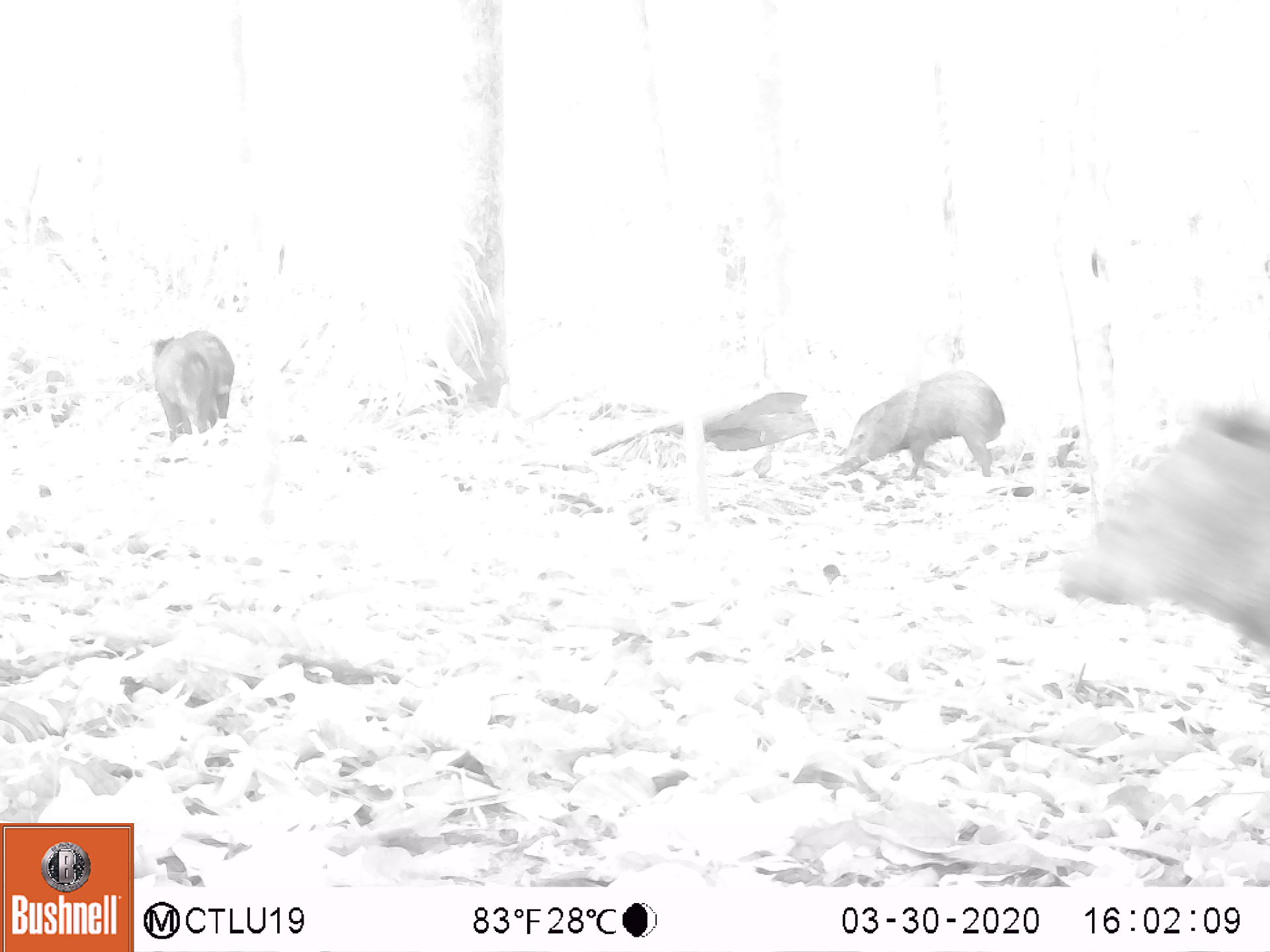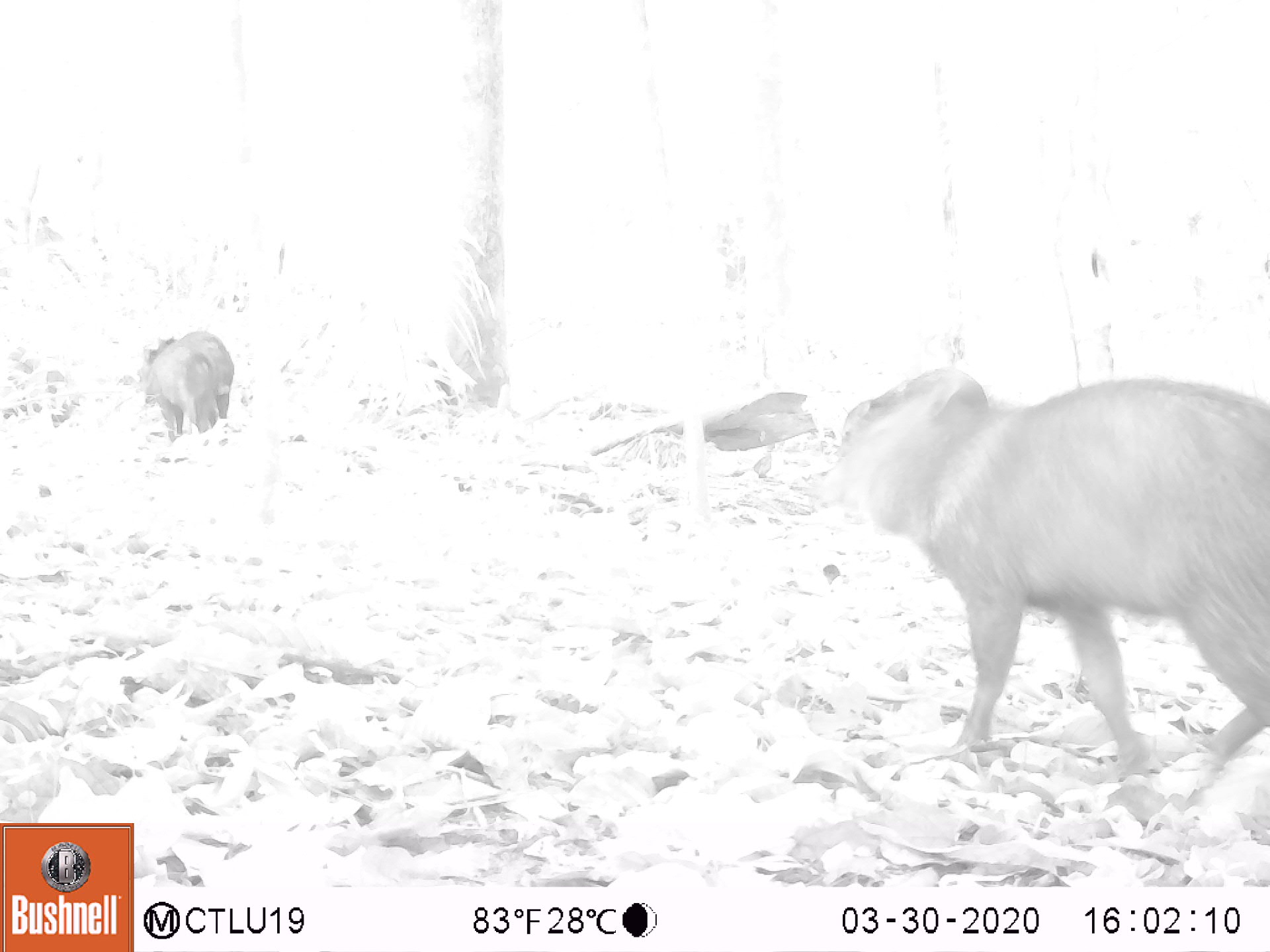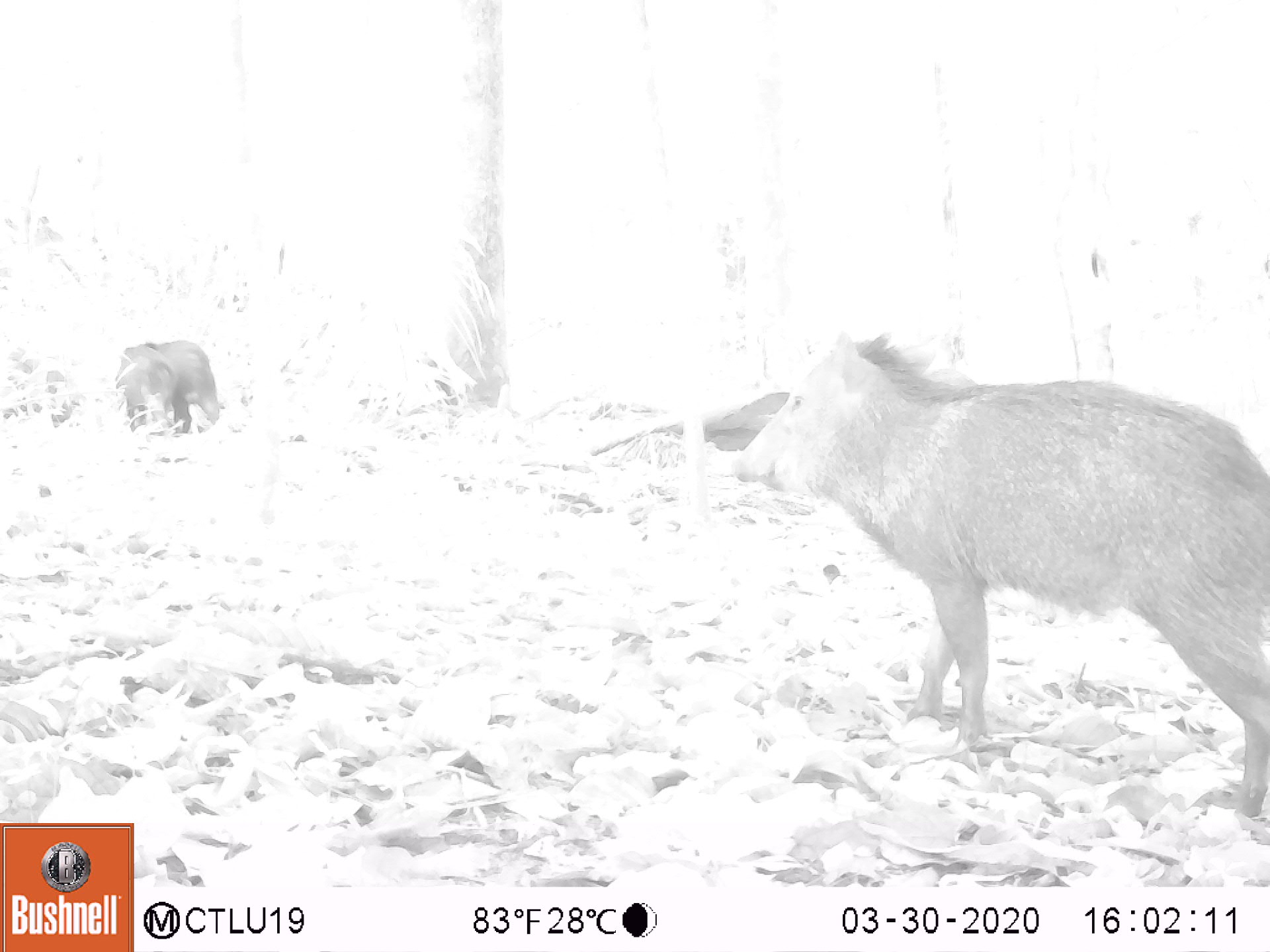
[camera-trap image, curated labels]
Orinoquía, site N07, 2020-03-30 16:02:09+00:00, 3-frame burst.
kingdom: Animalia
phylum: Chordata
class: Mammalia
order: Artiodactyla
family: Tayassuidae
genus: Pecari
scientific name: Pecari tajacu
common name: collared peccary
Collared peccary (Pecari tajacu).